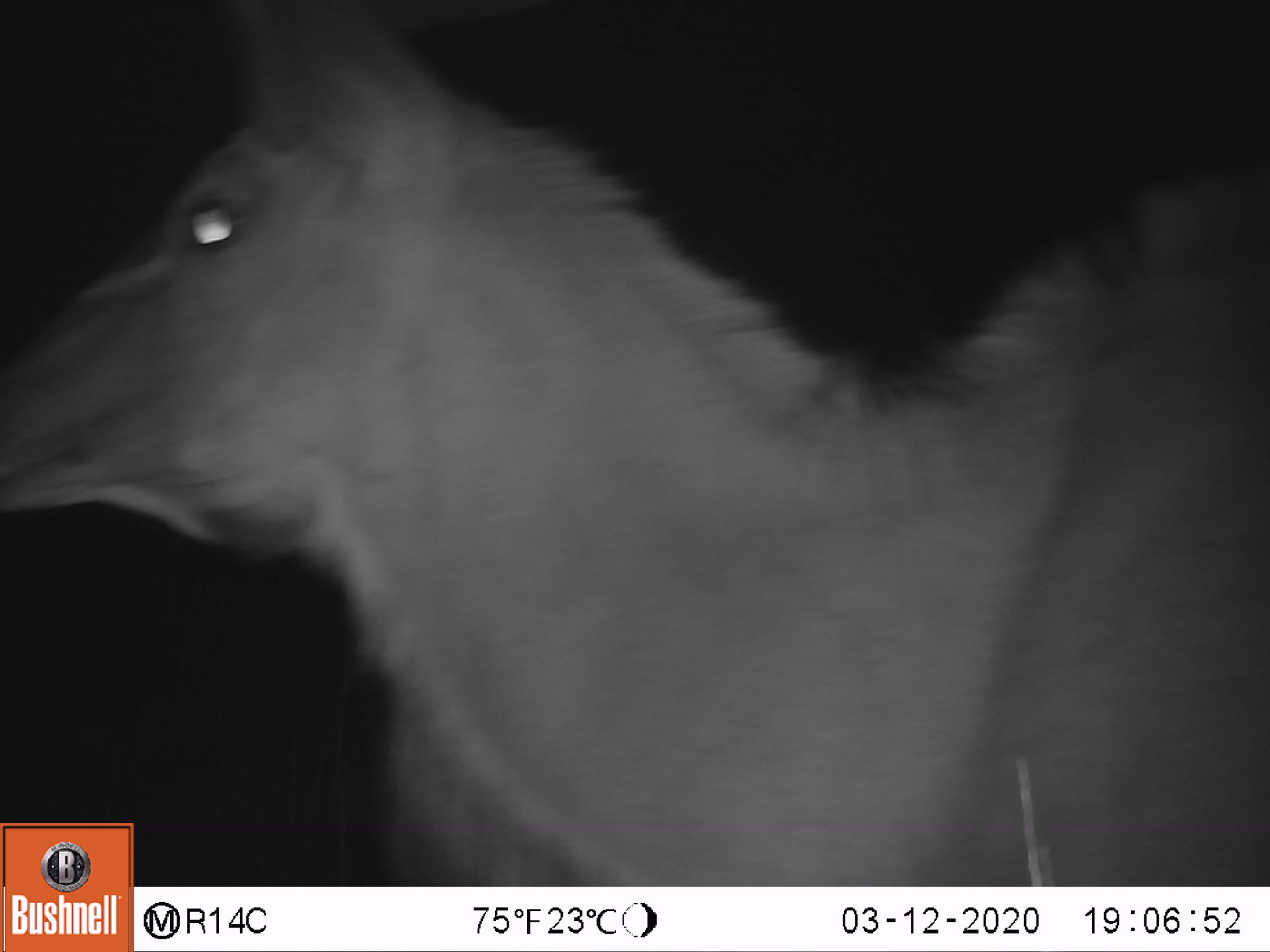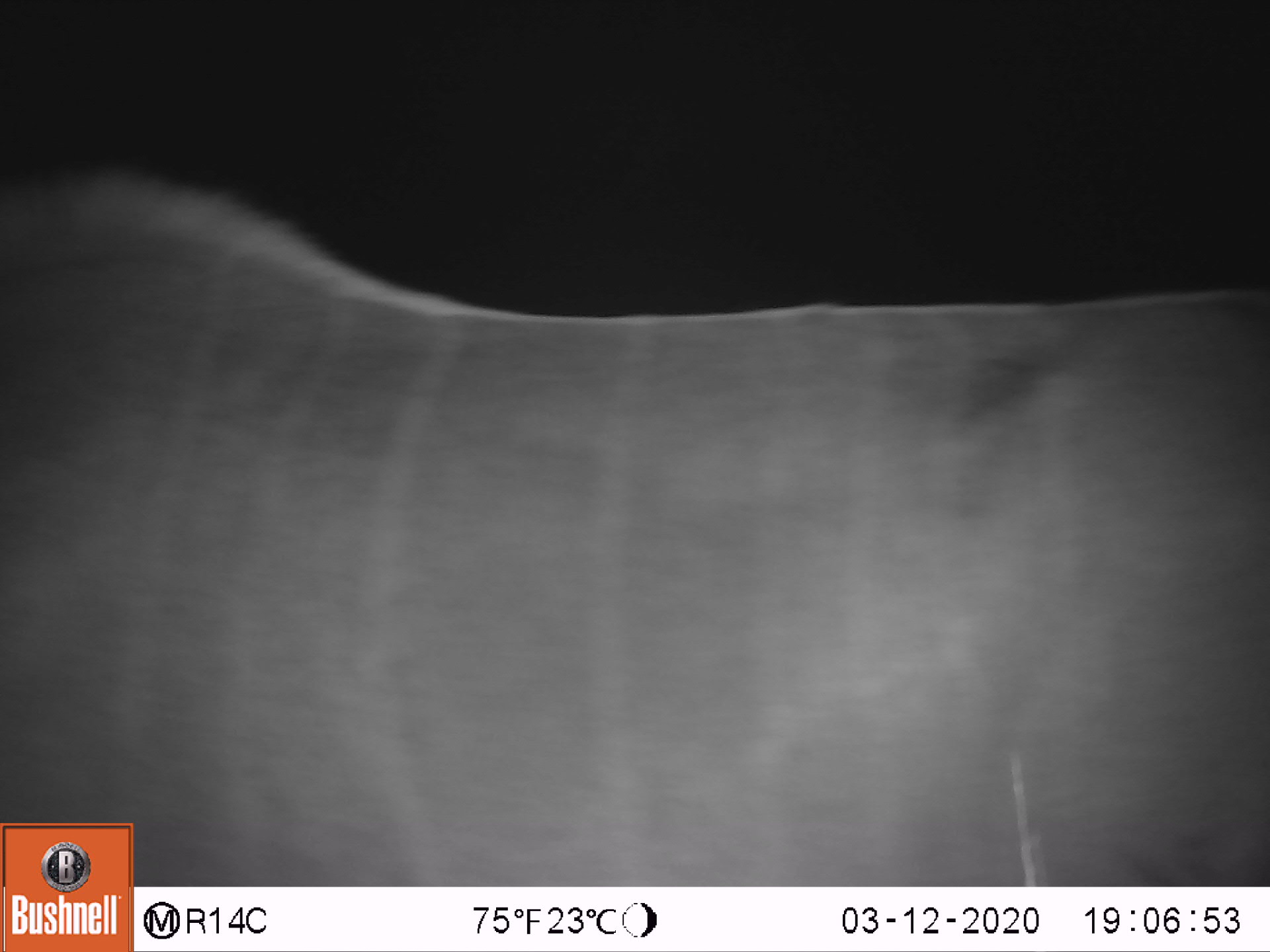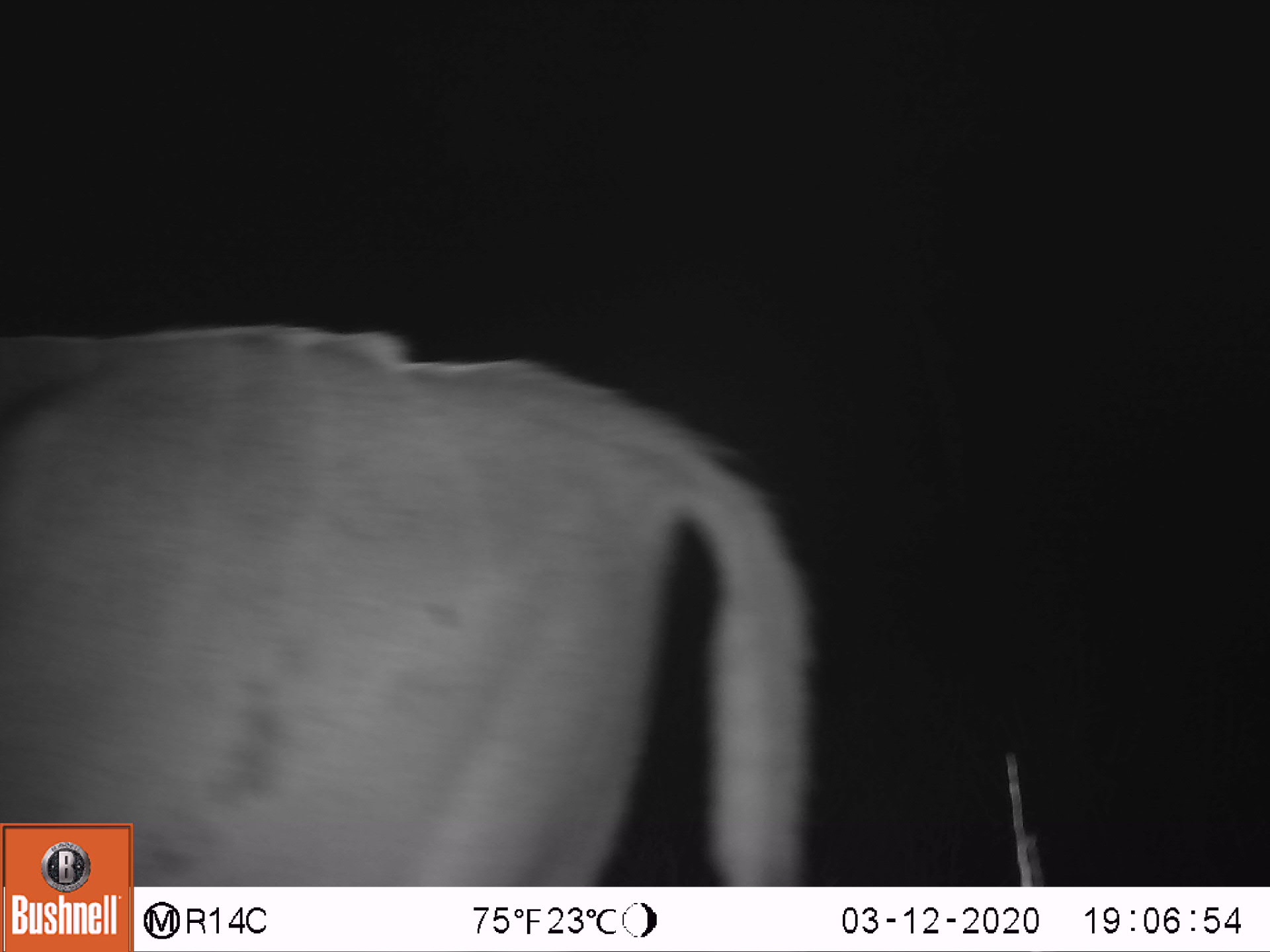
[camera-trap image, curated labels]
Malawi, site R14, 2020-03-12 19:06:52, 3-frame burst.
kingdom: Animalia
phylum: Chordata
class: Mammalia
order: Artiodactyla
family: Bovidae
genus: Tragelaphus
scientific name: Tragelaphus strepsiceros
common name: greater kudu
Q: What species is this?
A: Greater kudu (Tragelaphus strepsiceros).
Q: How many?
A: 1.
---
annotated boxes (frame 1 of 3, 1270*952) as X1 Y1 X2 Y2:
greater kudu: 2 6 1260 819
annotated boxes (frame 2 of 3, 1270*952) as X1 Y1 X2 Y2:
greater kudu: 12 171 1261 808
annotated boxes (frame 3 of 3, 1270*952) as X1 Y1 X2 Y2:
greater kudu: 8 309 818 813